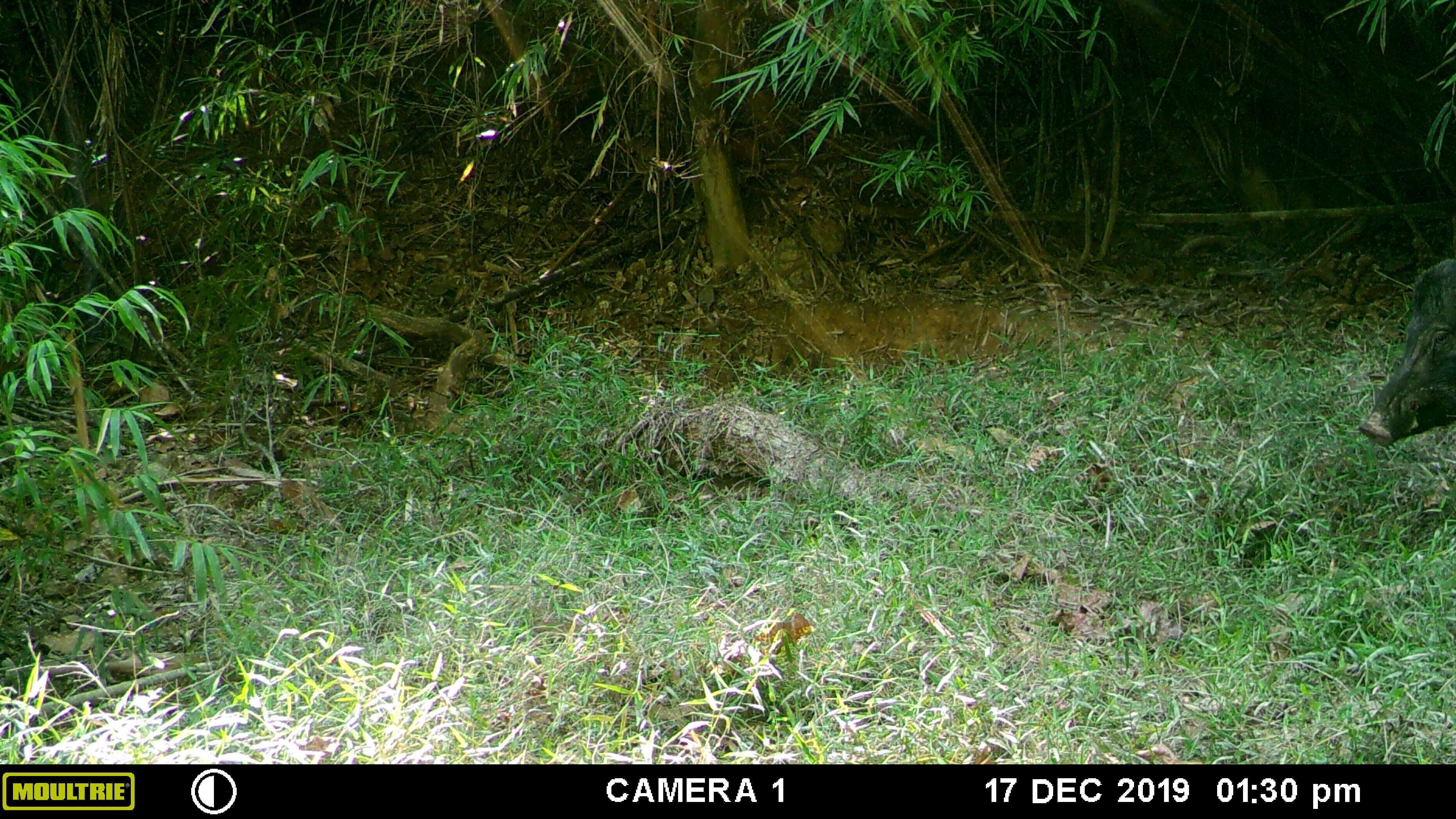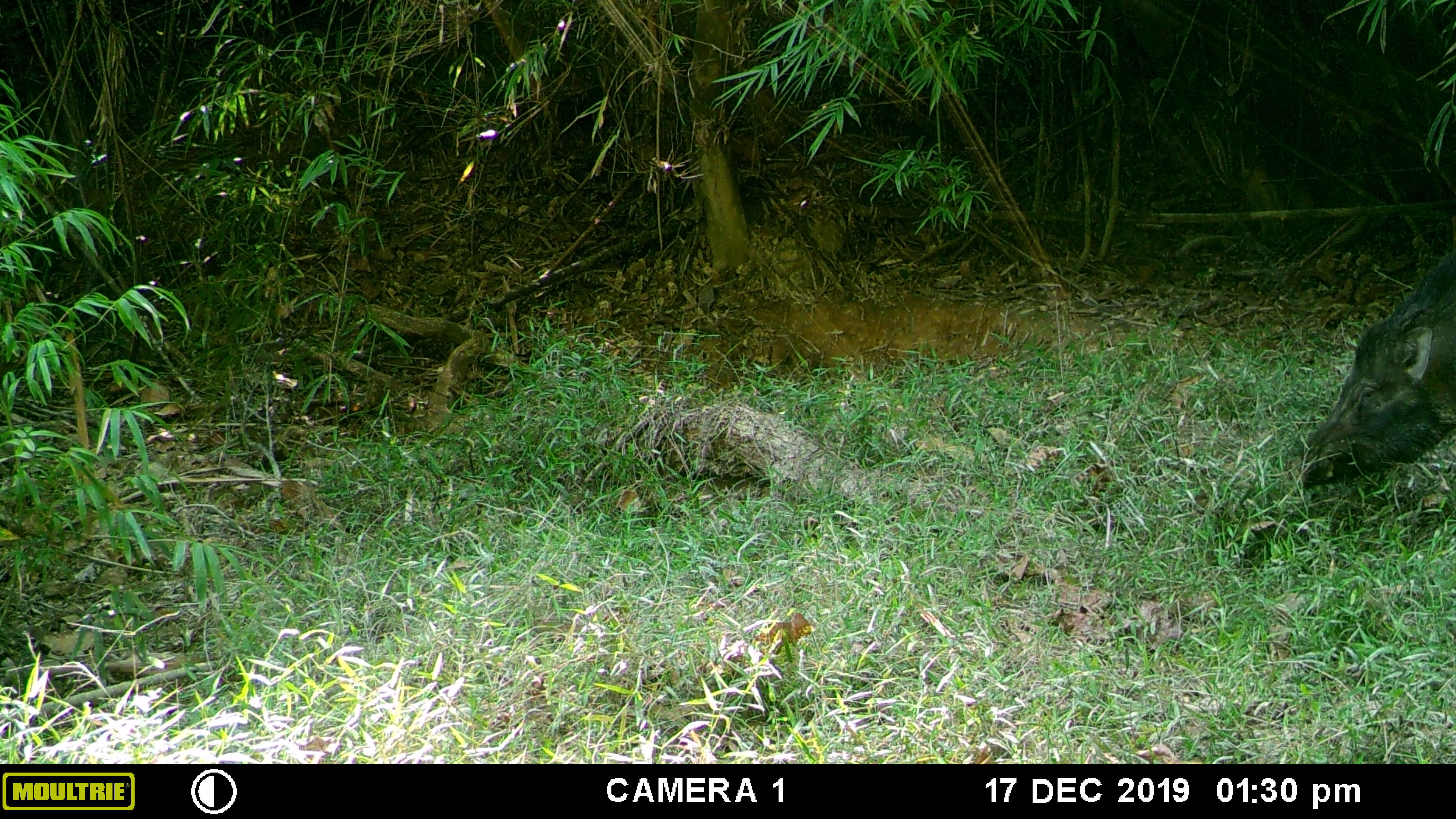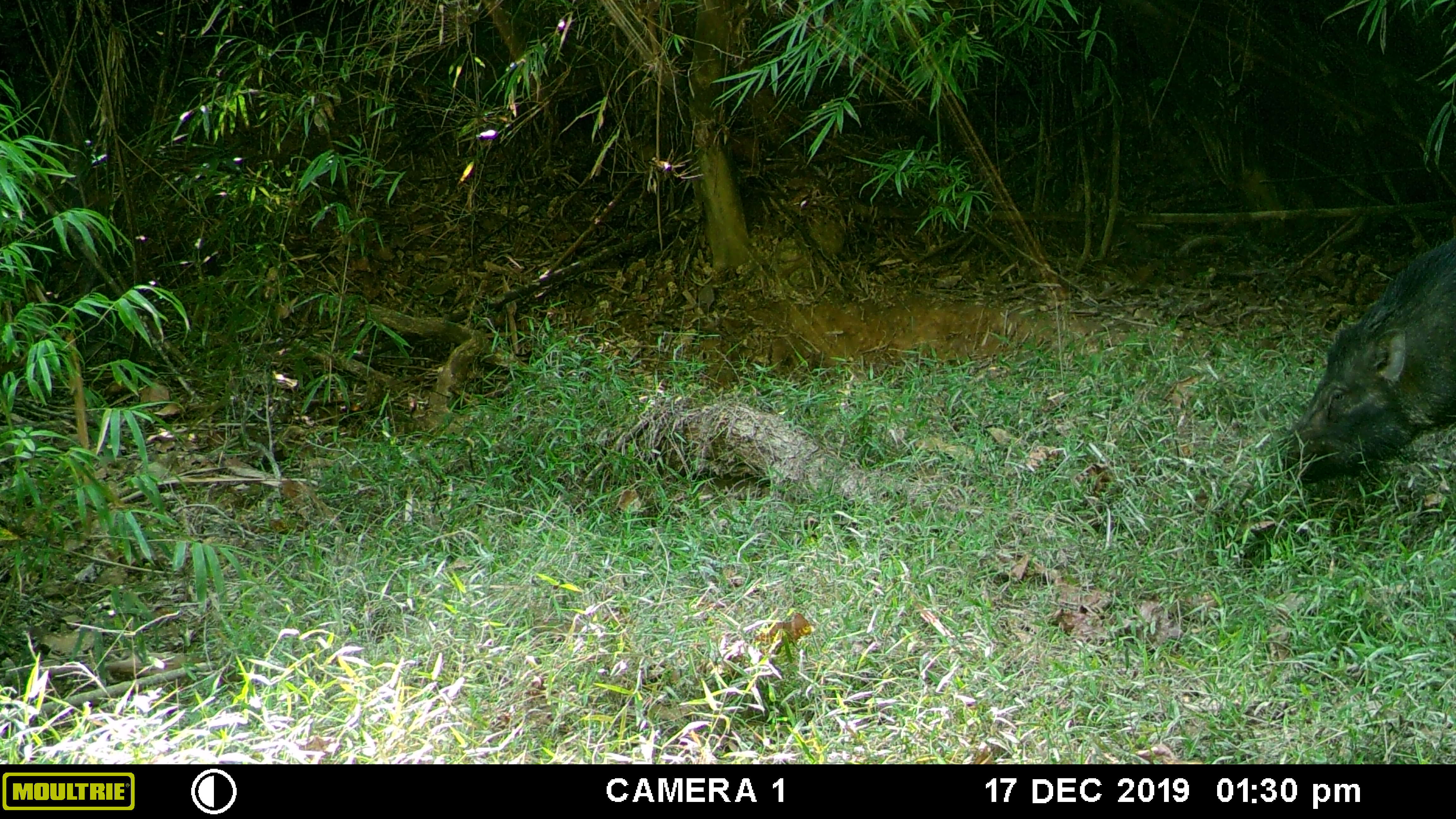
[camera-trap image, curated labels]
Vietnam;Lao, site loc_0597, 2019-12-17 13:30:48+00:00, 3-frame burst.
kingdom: Animalia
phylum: Chordata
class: Mammalia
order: Artiodactyla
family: Suidae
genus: Sus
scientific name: Sus scrofa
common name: eurasian wild pig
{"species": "eurasian wild pig (Sus scrofa)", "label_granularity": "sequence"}